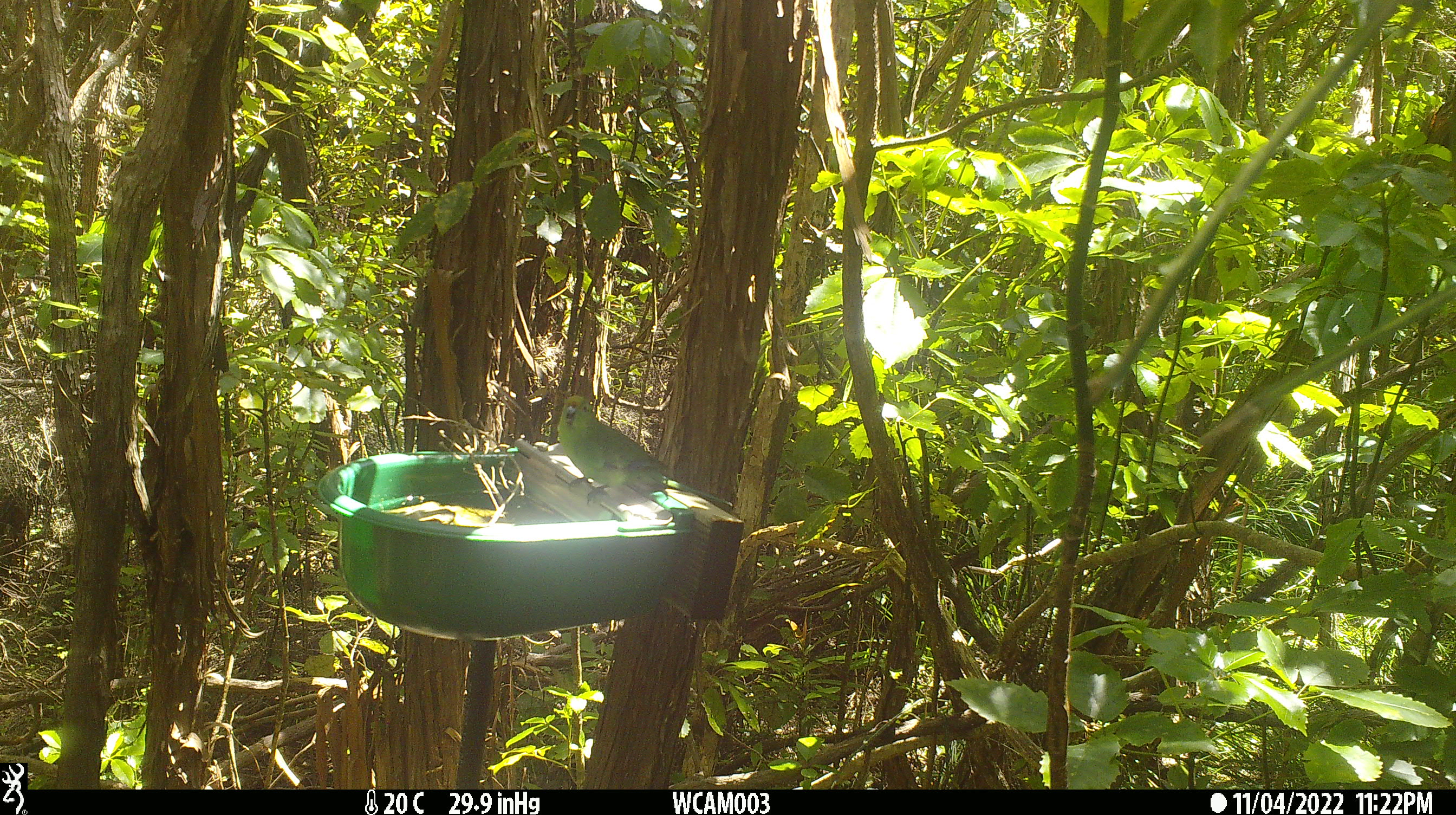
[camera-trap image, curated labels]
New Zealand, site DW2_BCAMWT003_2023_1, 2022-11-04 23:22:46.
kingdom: Animalia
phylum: Chordata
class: Aves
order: Psittaciformes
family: Psittaculidae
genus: Cyanoramphus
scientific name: Cyanoramphus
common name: parakeet